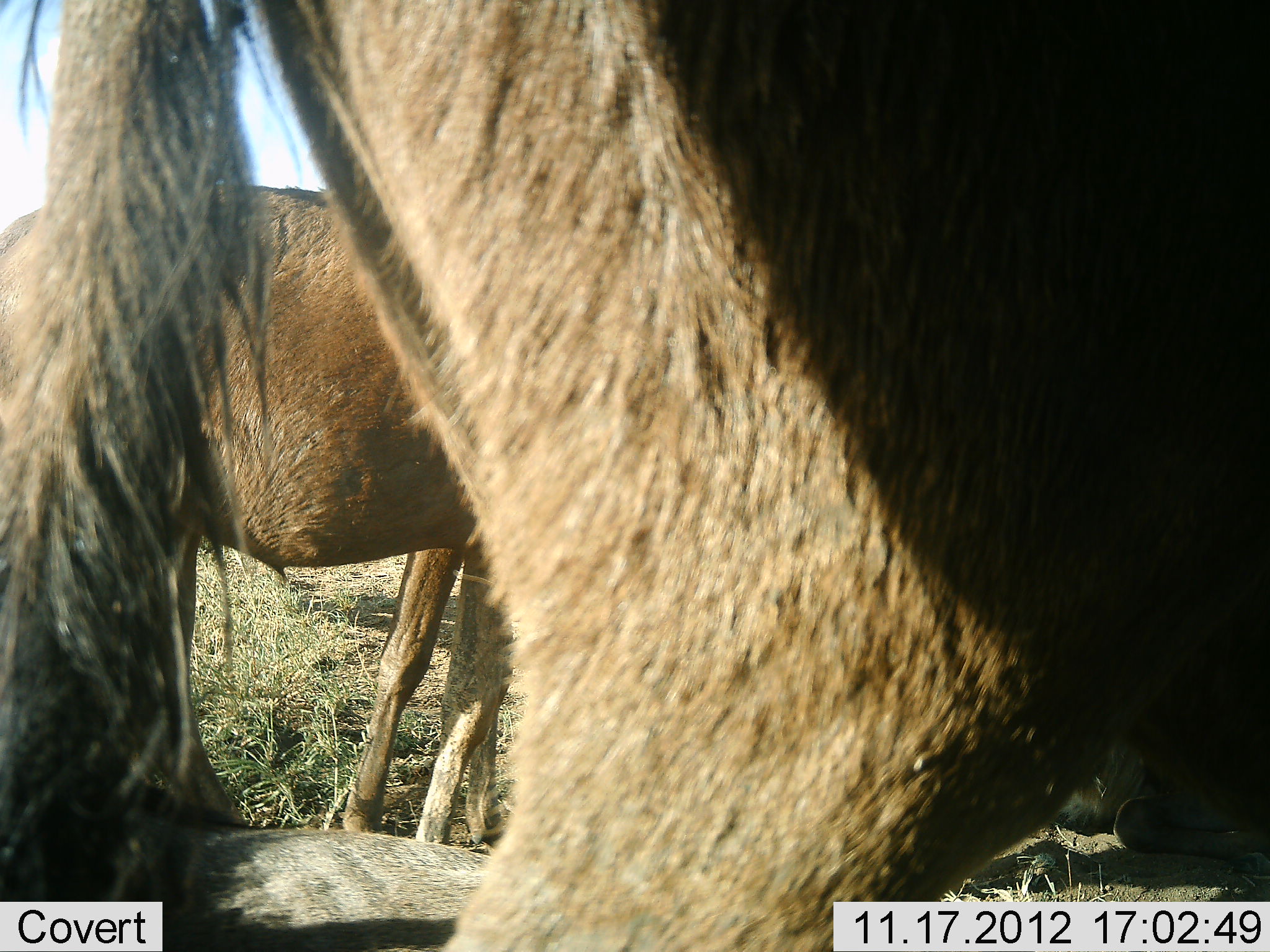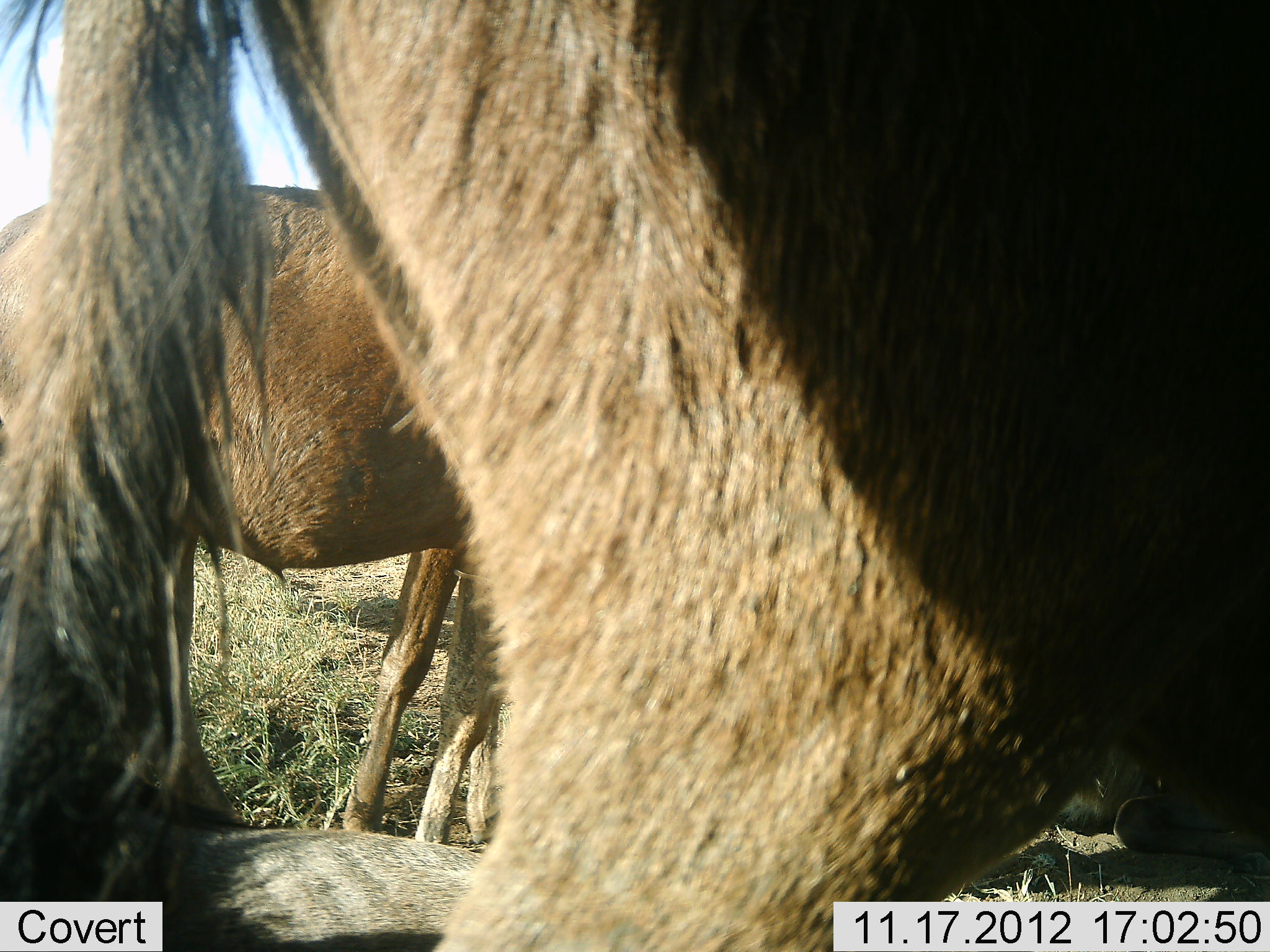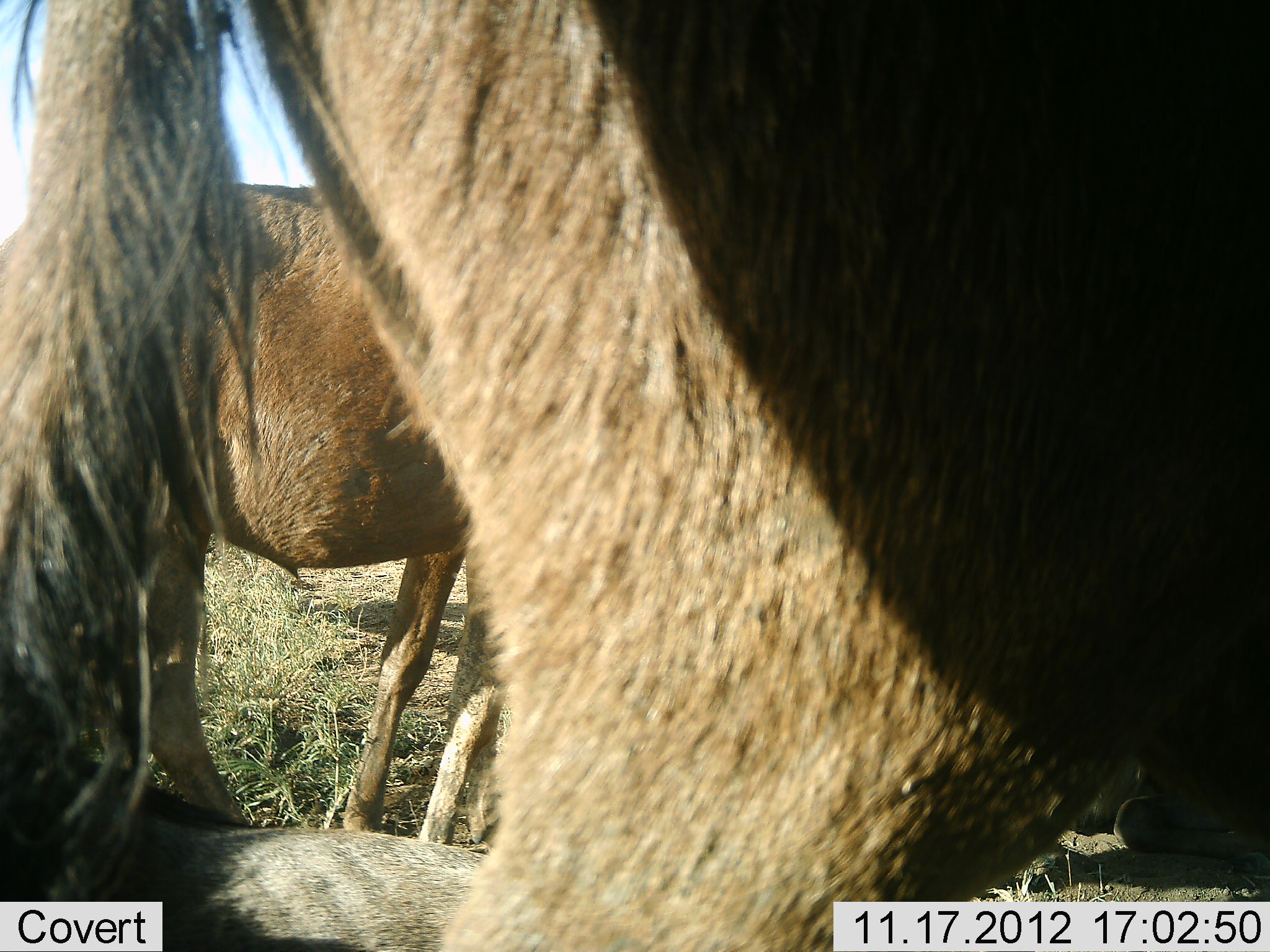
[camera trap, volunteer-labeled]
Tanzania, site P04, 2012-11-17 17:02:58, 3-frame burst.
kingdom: Animalia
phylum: Chordata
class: Mammalia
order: Artiodactyla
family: Bovidae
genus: Connochaetes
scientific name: Connochaetes taurinus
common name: blue wildebeest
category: wildebeest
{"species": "wildebeest (blue wildebeest) (Connochaetes taurinus)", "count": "3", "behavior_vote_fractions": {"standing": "100%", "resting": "60%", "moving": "0%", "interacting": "0%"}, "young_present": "0%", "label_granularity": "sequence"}